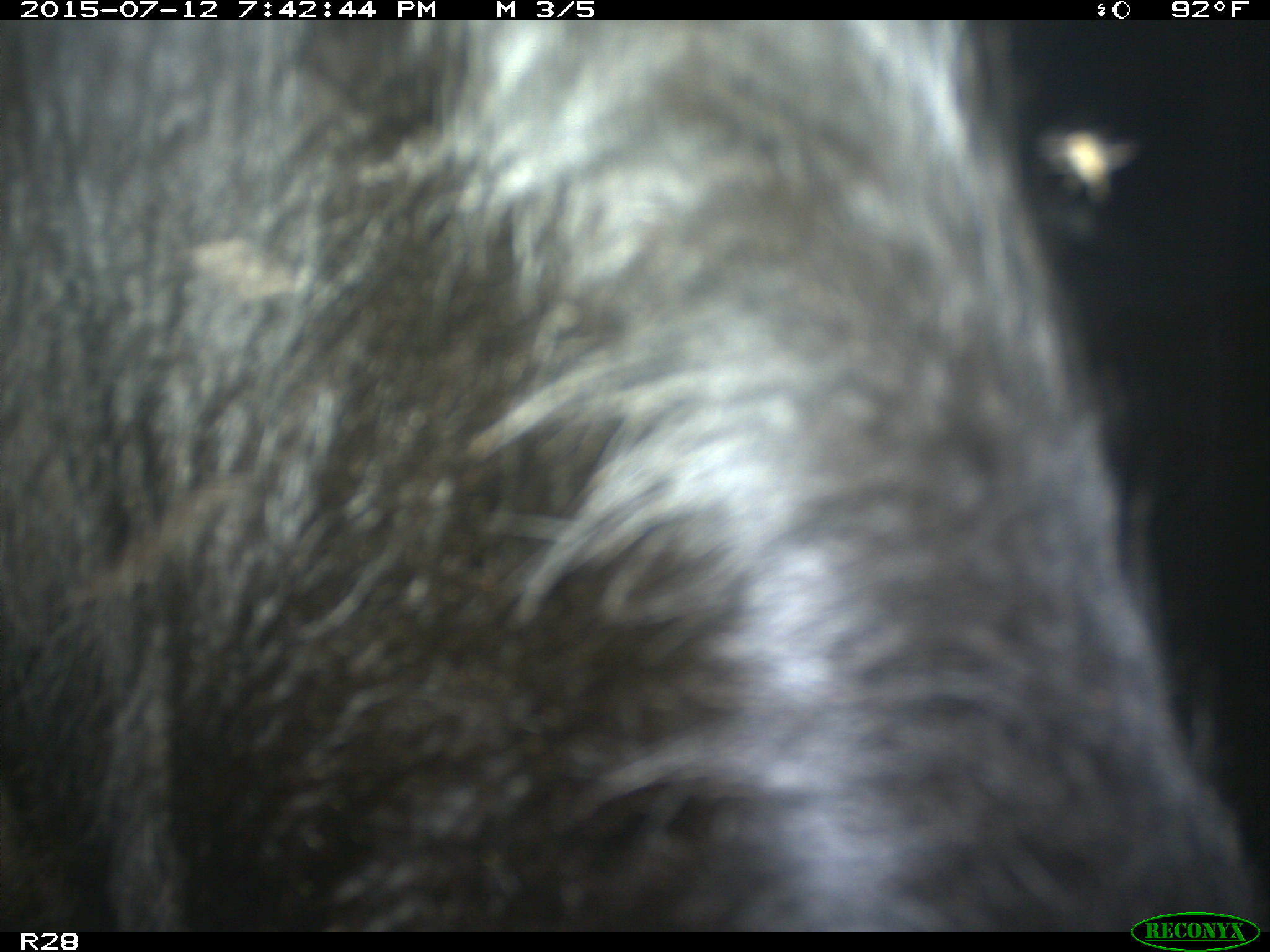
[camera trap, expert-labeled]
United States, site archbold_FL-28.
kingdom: Animalia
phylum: Chordata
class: Mammalia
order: Artiodactyla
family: Bovidae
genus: Bos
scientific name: Bos taurus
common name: domestic cow